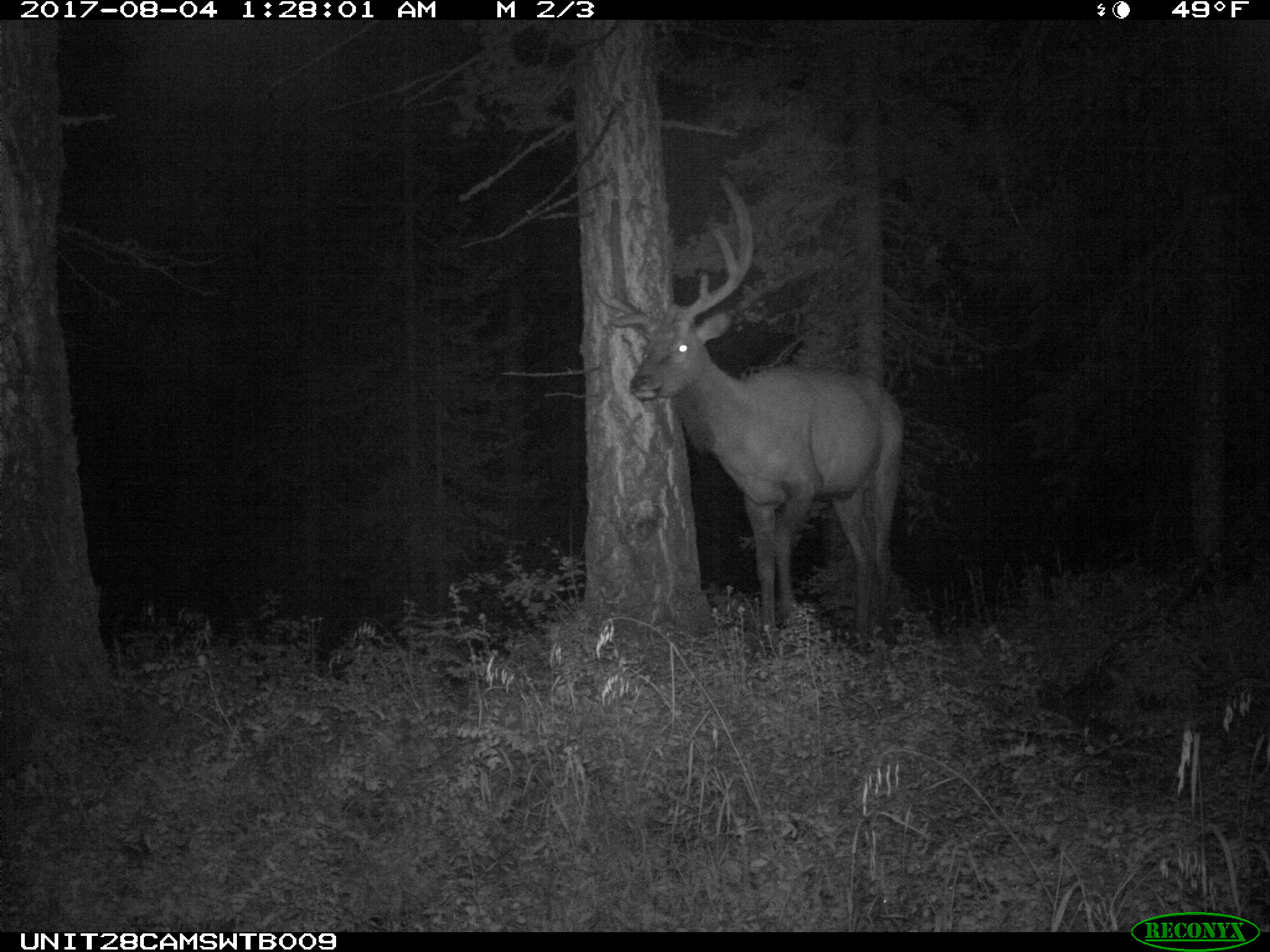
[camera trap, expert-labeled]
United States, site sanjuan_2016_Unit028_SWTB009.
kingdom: Animalia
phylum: Chordata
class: Mammalia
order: Artiodactyla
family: Cervidae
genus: Cervus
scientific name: Cervus elaphus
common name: red deer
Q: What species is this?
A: Cervus elaphus (red deer).